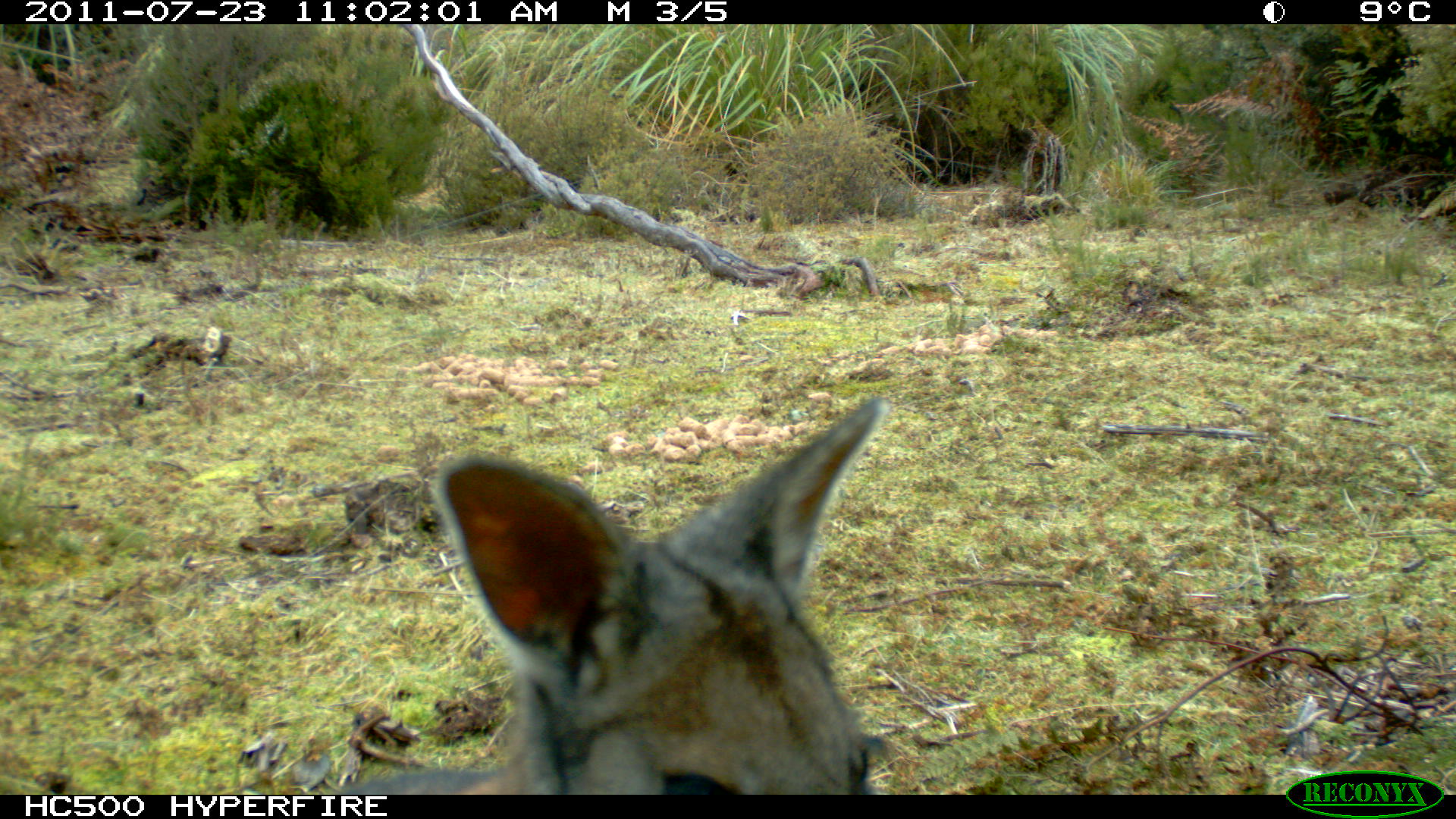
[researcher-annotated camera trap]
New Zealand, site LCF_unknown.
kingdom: Animalia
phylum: Chordata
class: Mammalia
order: Diprotodontia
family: Macropodidae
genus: Notamacropus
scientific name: Notamacropus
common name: wallaby